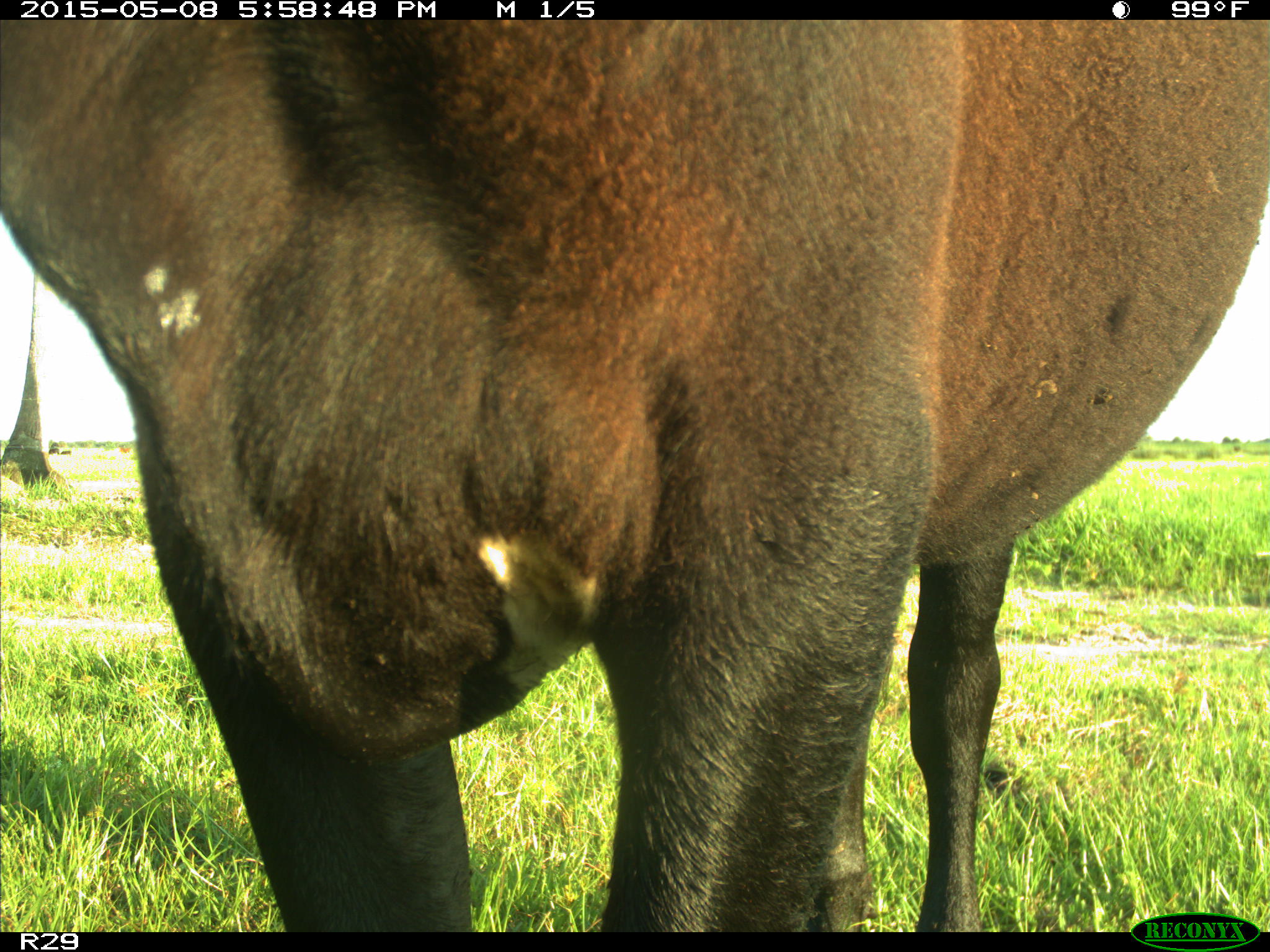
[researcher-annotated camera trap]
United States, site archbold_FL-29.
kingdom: Animalia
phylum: Chordata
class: Mammalia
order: Artiodactyla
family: Bovidae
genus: Bos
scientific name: Bos taurus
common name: domestic cow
Bos taurus (domestic cow).